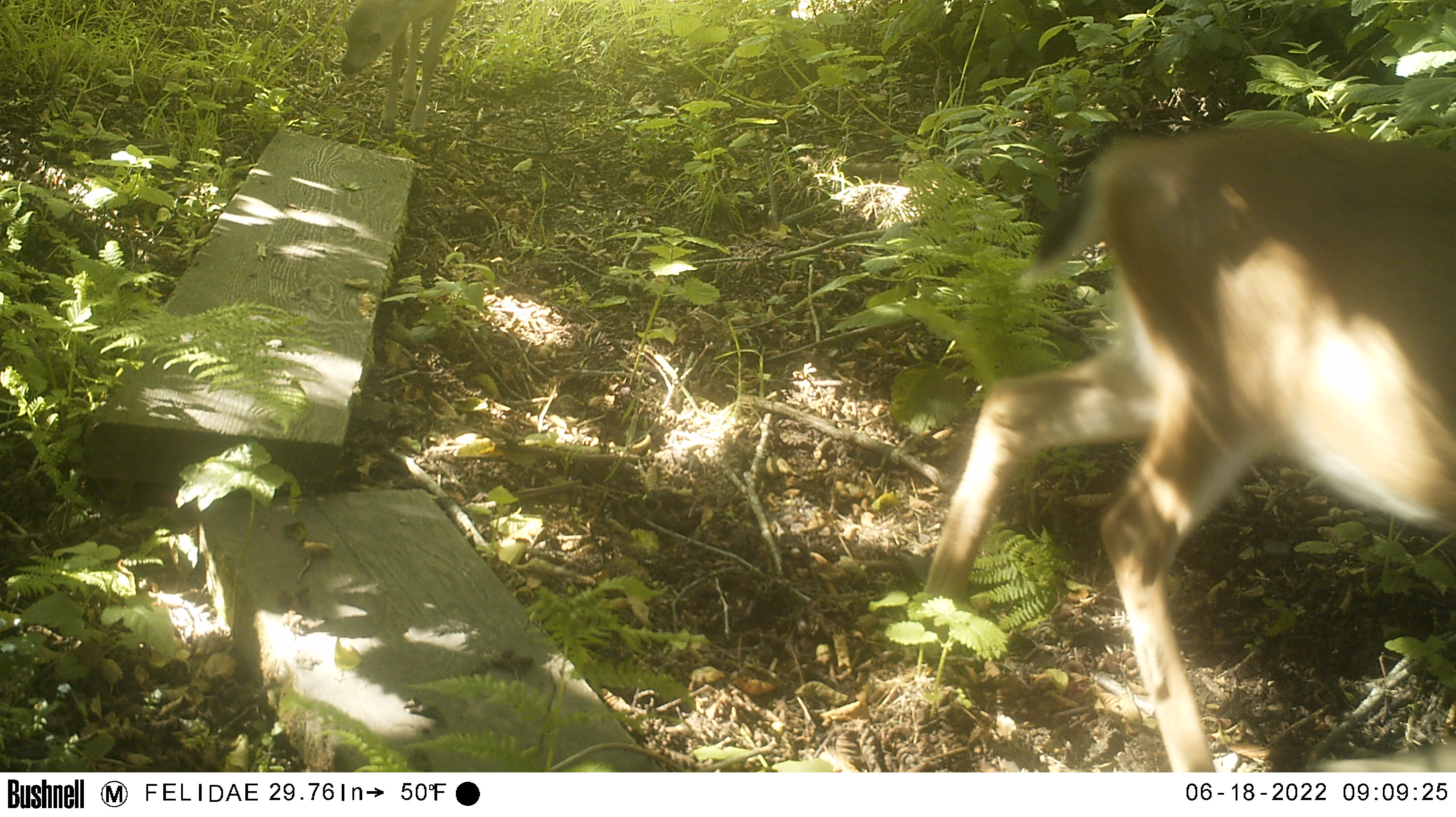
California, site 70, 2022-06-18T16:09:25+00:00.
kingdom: Animalia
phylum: Chordata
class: Mammalia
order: Artiodactyla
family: Cervidae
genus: Odocoileus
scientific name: Odocoileus hemionus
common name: mule deer